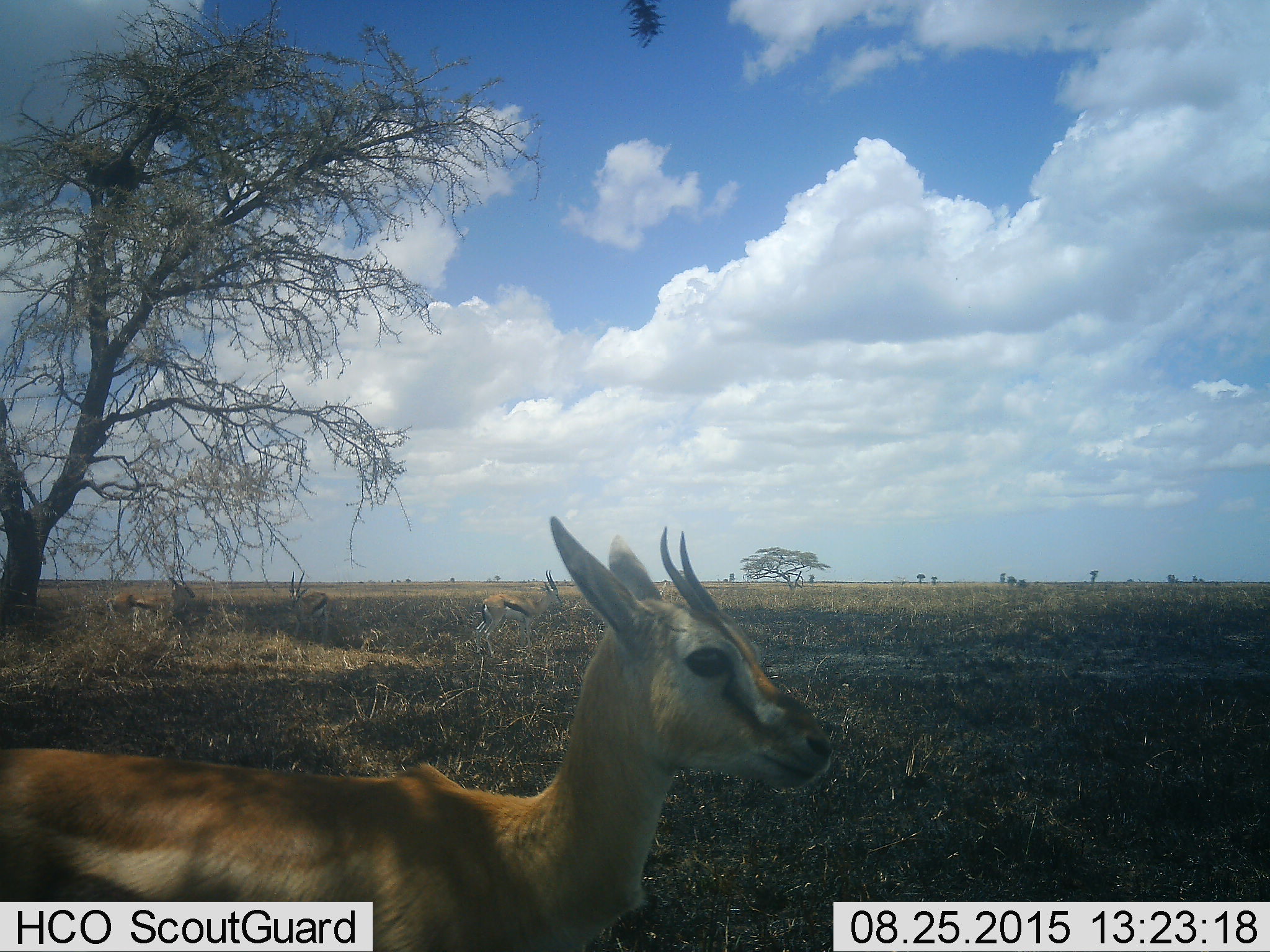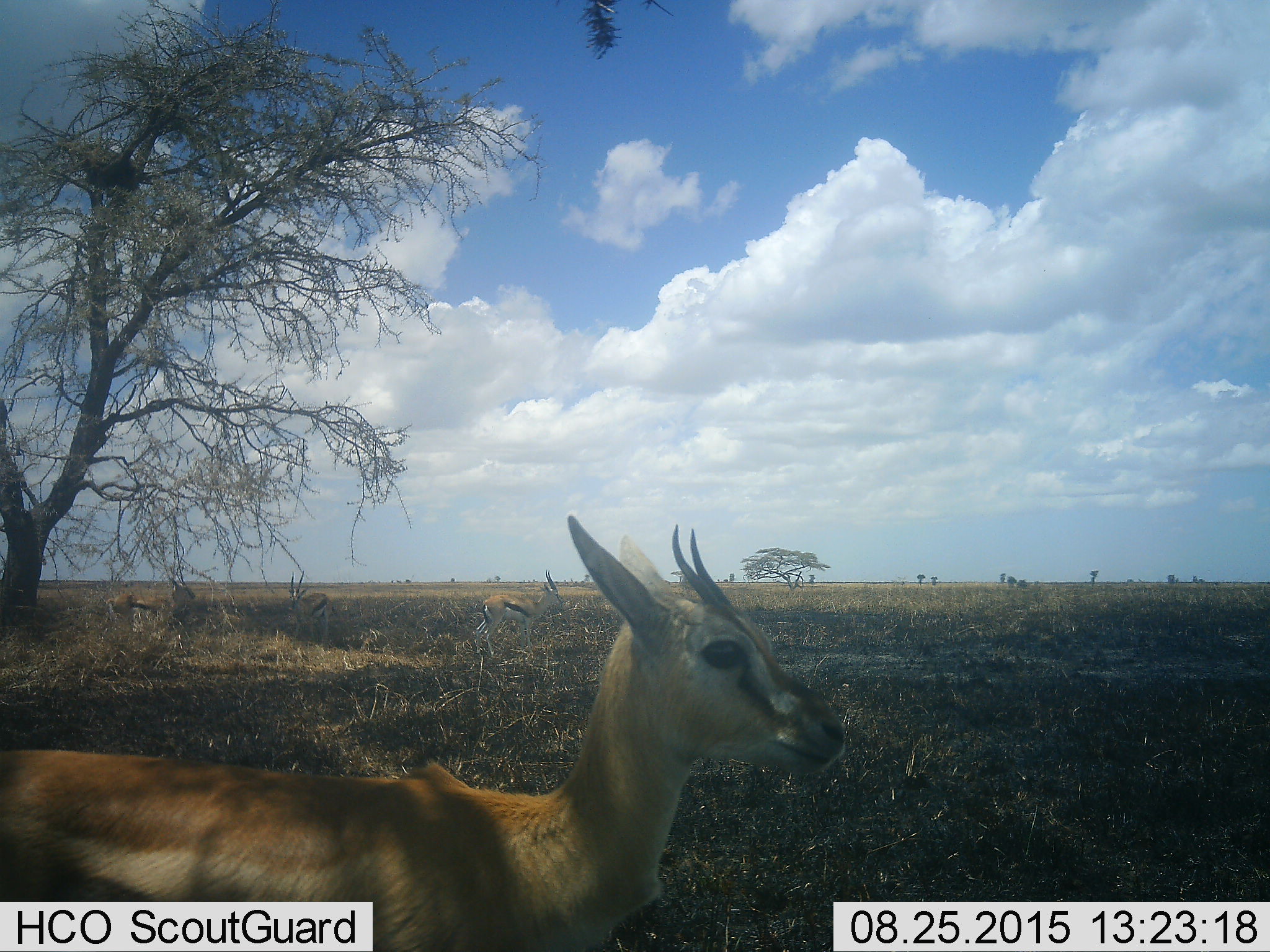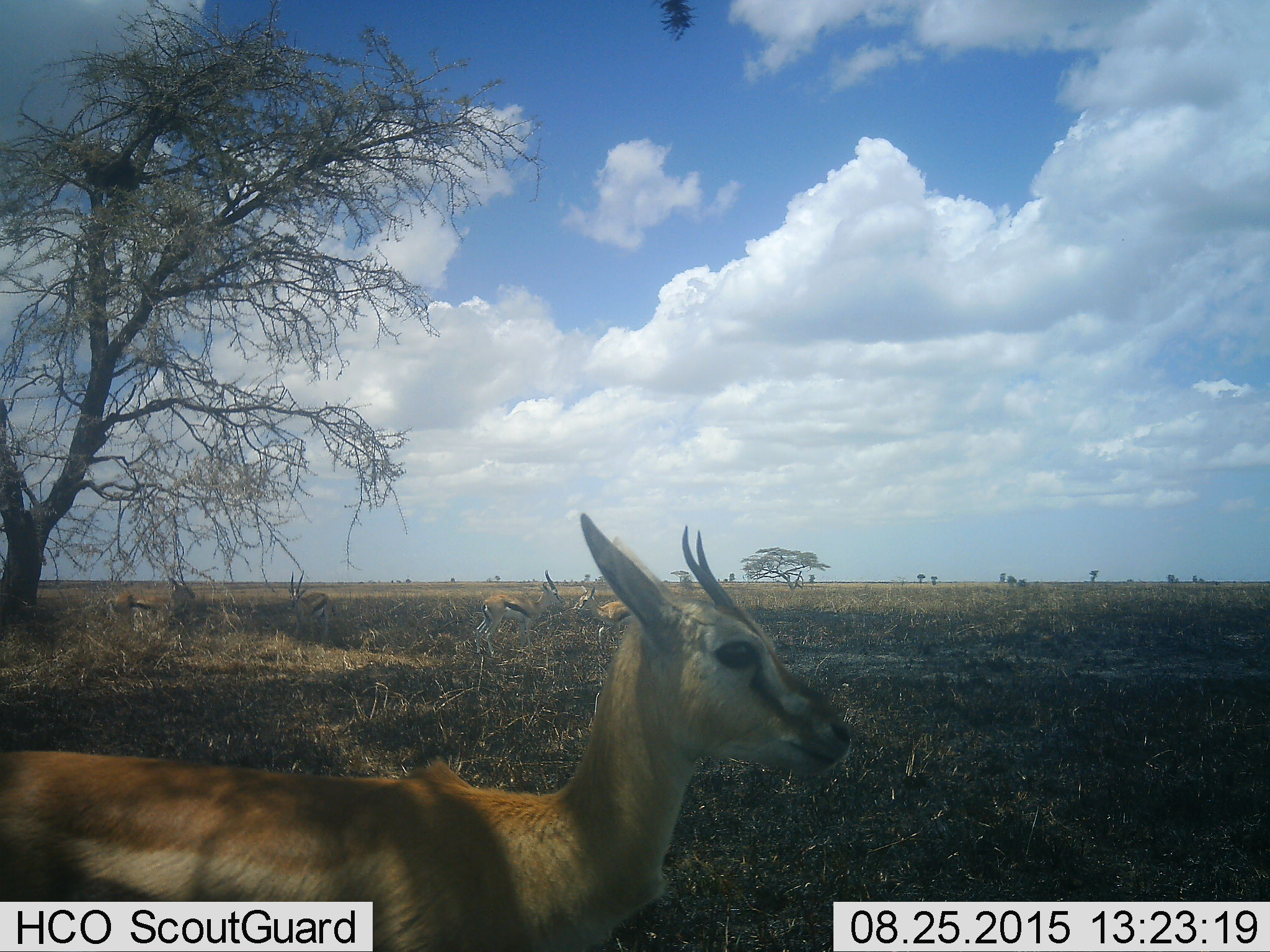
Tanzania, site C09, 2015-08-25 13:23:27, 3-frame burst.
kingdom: Animalia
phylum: Chordata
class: Mammalia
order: Artiodactyla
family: Bovidae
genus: Eudorcas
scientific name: Eudorcas thomsonii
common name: thomson's gazelle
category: gazellethomsons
Gazellethomsons (thomson's gazelle) (Eudorcas thomsonii), count 4. Behavior (volunteer vote fractions): standing 92%, resting 23%, moving 15%, interacting 0%. Young present (vote fraction): 0%. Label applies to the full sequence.